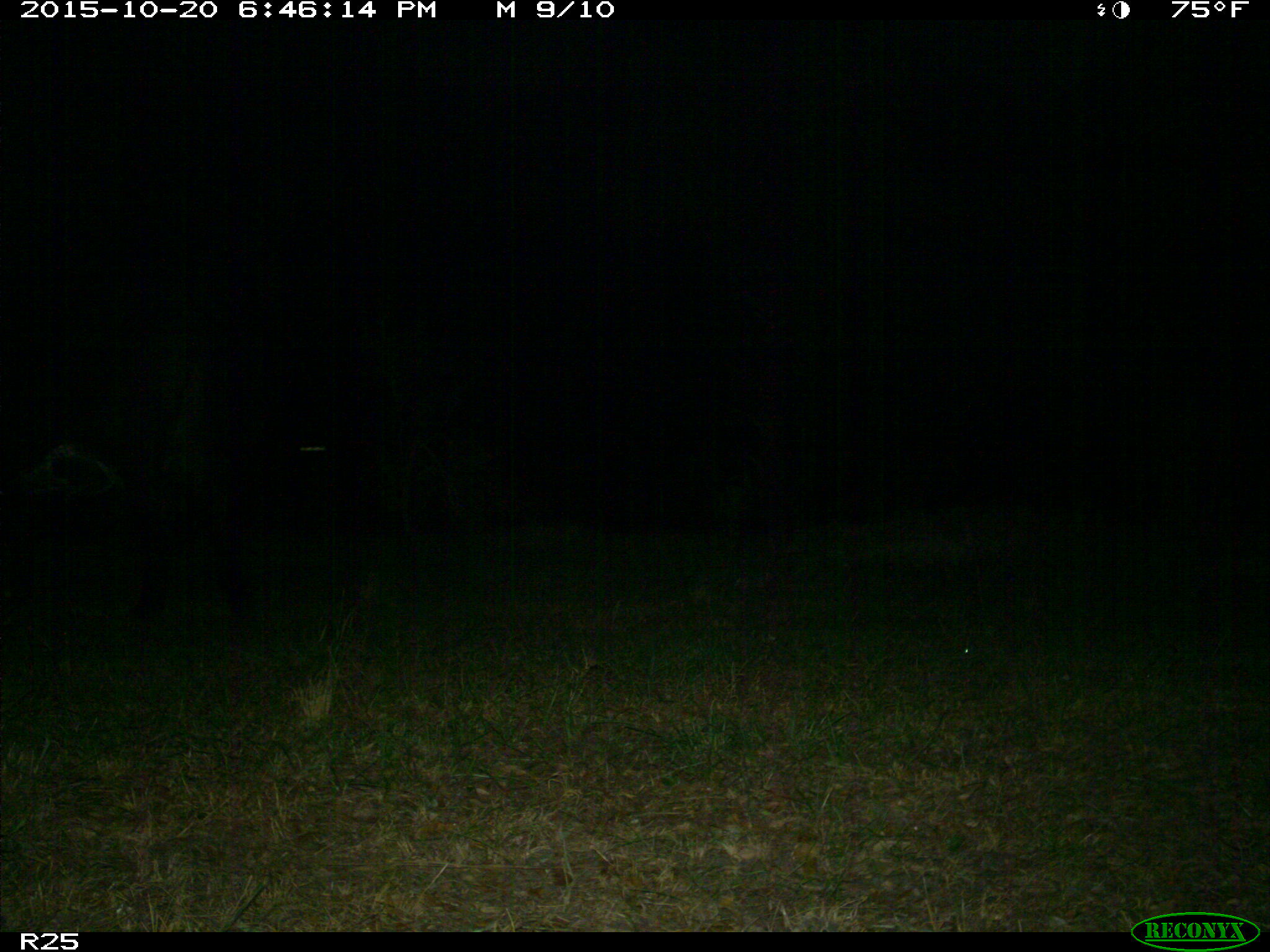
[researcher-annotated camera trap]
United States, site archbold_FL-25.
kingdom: Animalia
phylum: Chordata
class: Mammalia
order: Artiodactyla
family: Bovidae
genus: Bos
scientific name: Bos taurus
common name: domestic cow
Bos taurus (domestic cow).